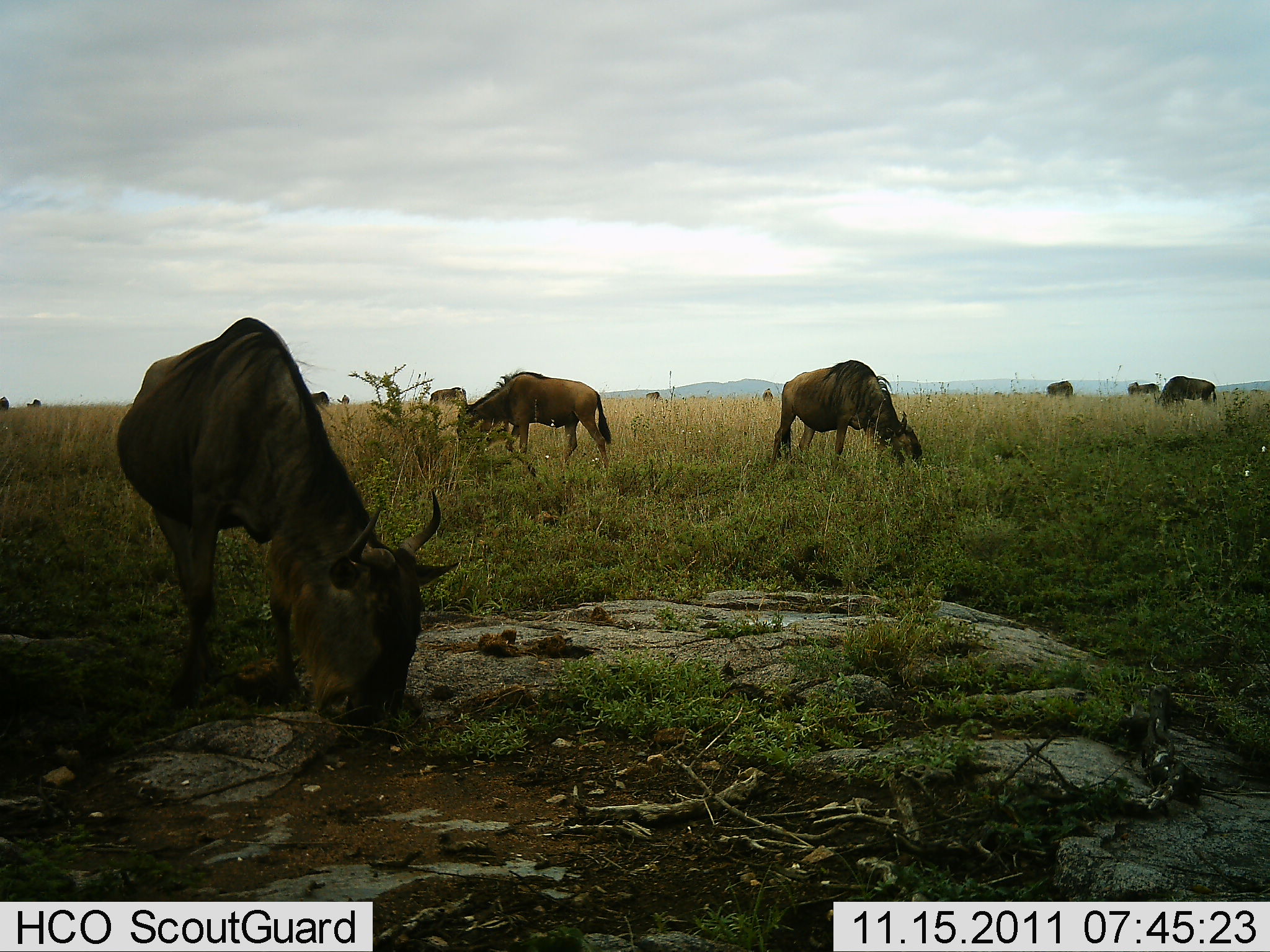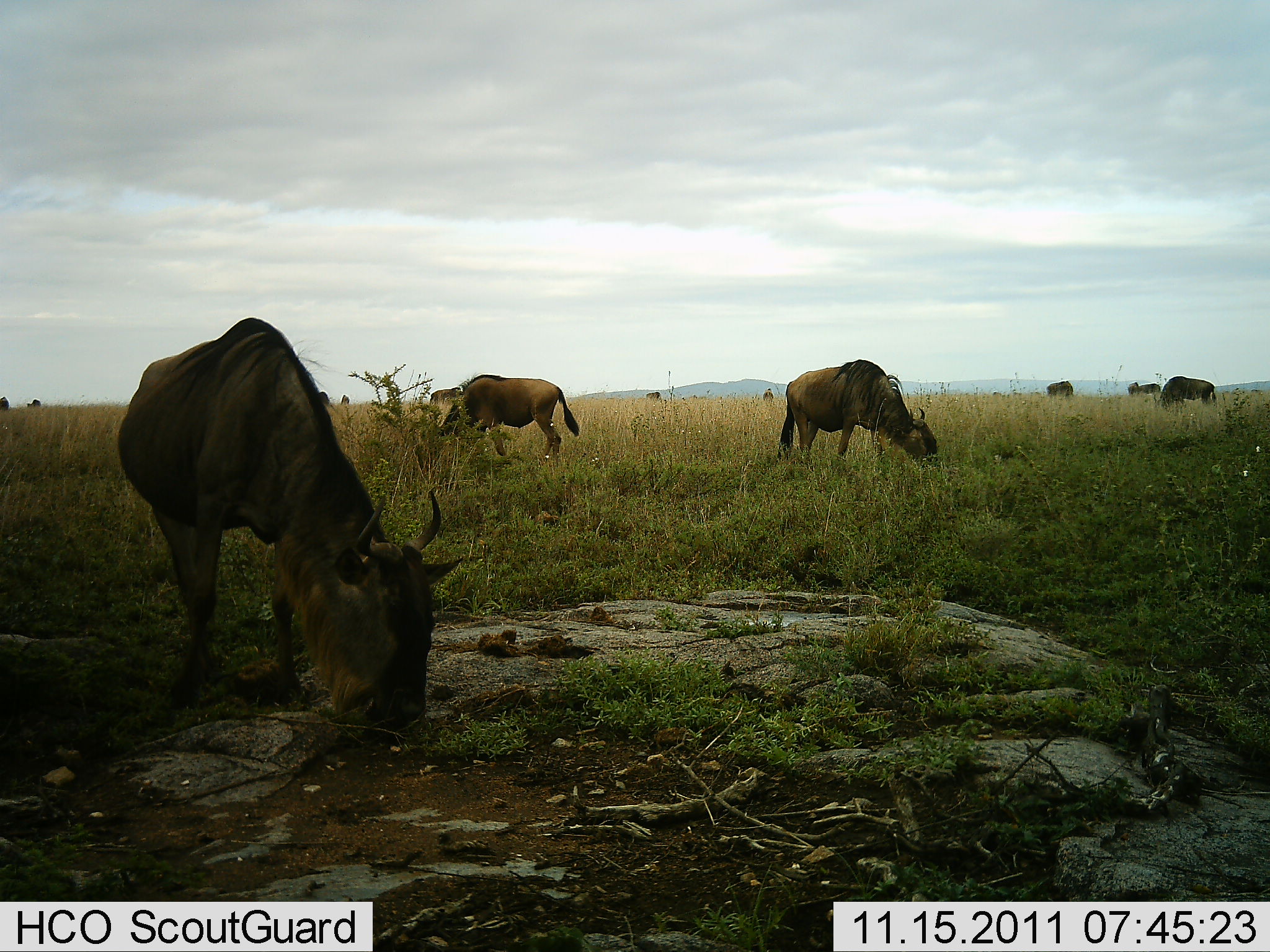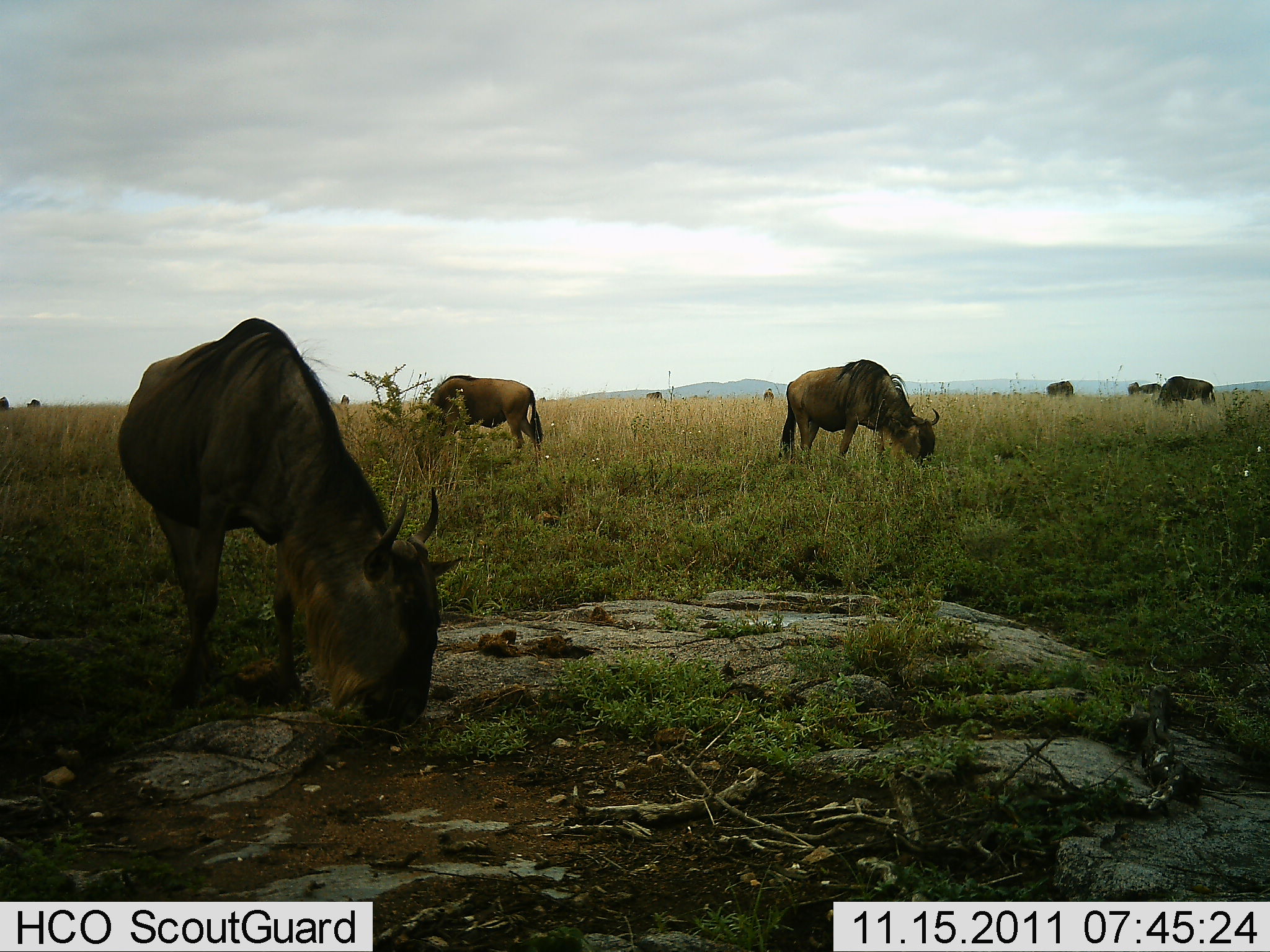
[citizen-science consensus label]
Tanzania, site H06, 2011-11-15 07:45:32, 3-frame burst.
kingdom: Animalia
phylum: Chordata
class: Mammalia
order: Artiodactyla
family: Bovidae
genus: Connochaetes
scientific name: Connochaetes taurinus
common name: blue wildebeest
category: wildebeest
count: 11-50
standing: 42%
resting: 0%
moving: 8%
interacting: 0%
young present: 0%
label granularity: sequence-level